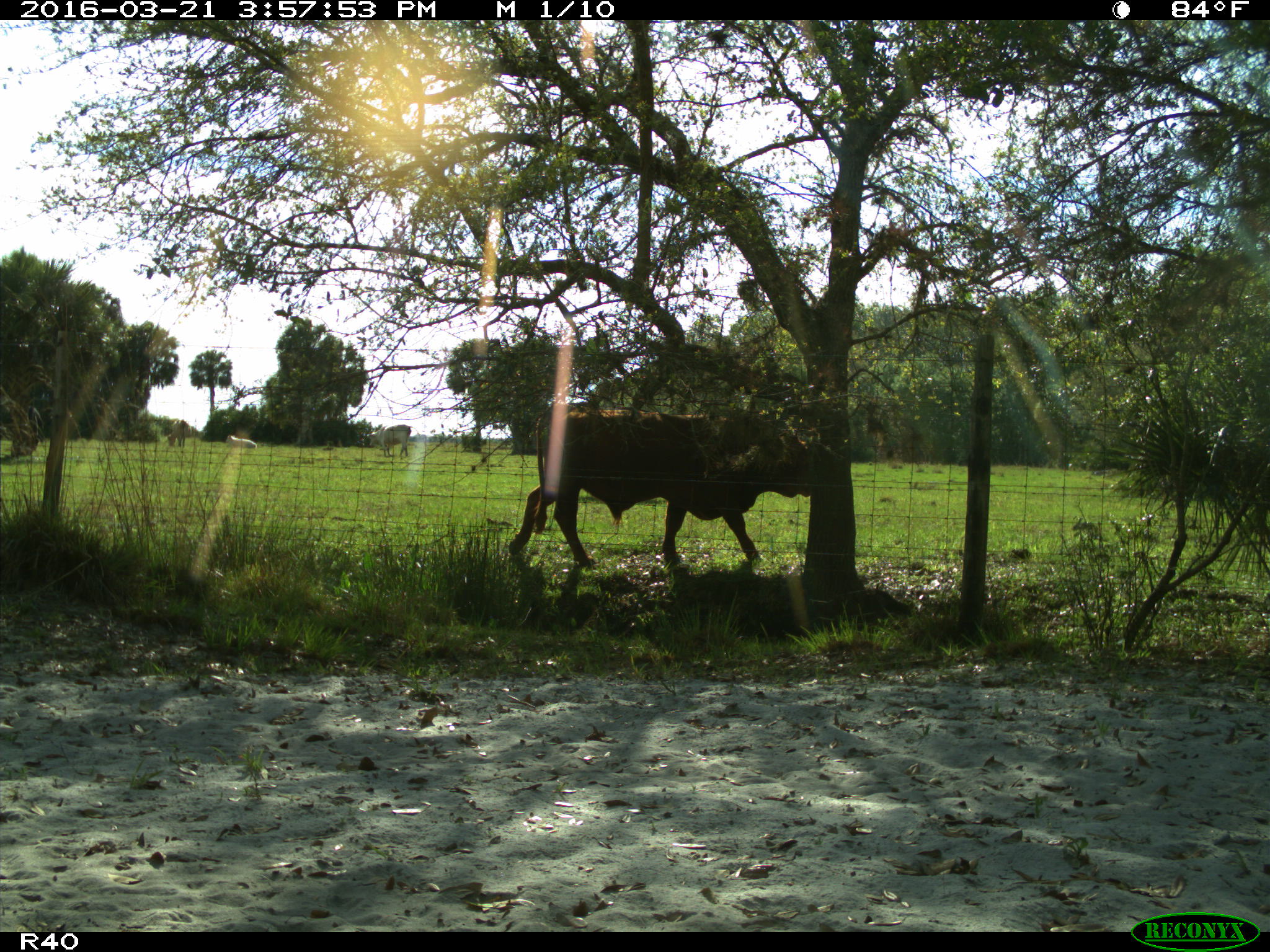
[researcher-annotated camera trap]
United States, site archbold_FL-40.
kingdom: Animalia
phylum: Chordata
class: Mammalia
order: Artiodactyla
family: Bovidae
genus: Bos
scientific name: Bos taurus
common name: domestic cow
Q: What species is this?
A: Bos taurus (domestic cow).